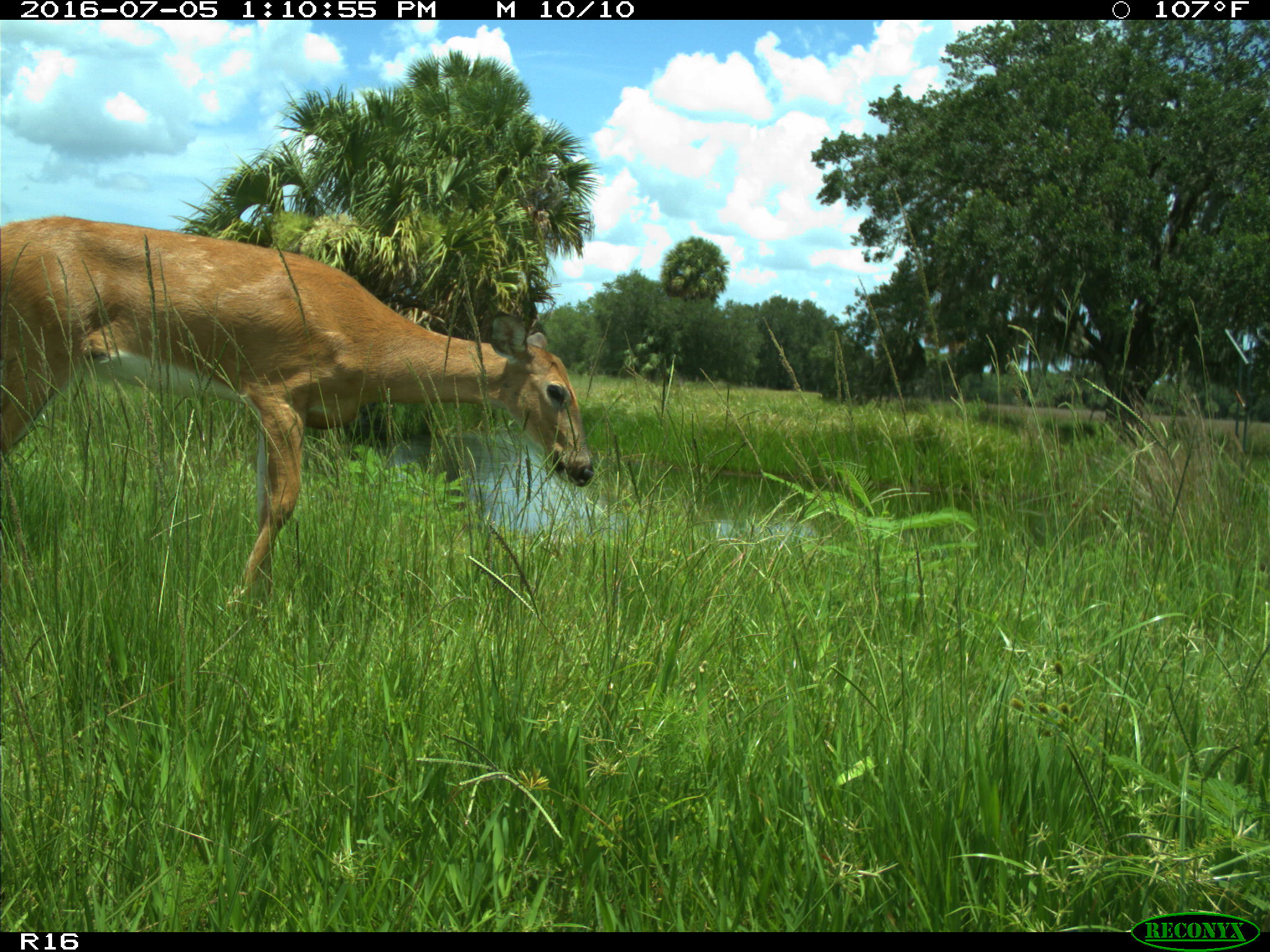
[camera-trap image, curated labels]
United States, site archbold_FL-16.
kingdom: Animalia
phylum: Chordata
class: Mammalia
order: Artiodactyla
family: Cervidae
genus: Odocoileus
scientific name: Odocoileus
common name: deer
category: unidentified deer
Unidentified deer (deer) (Odocoileus).